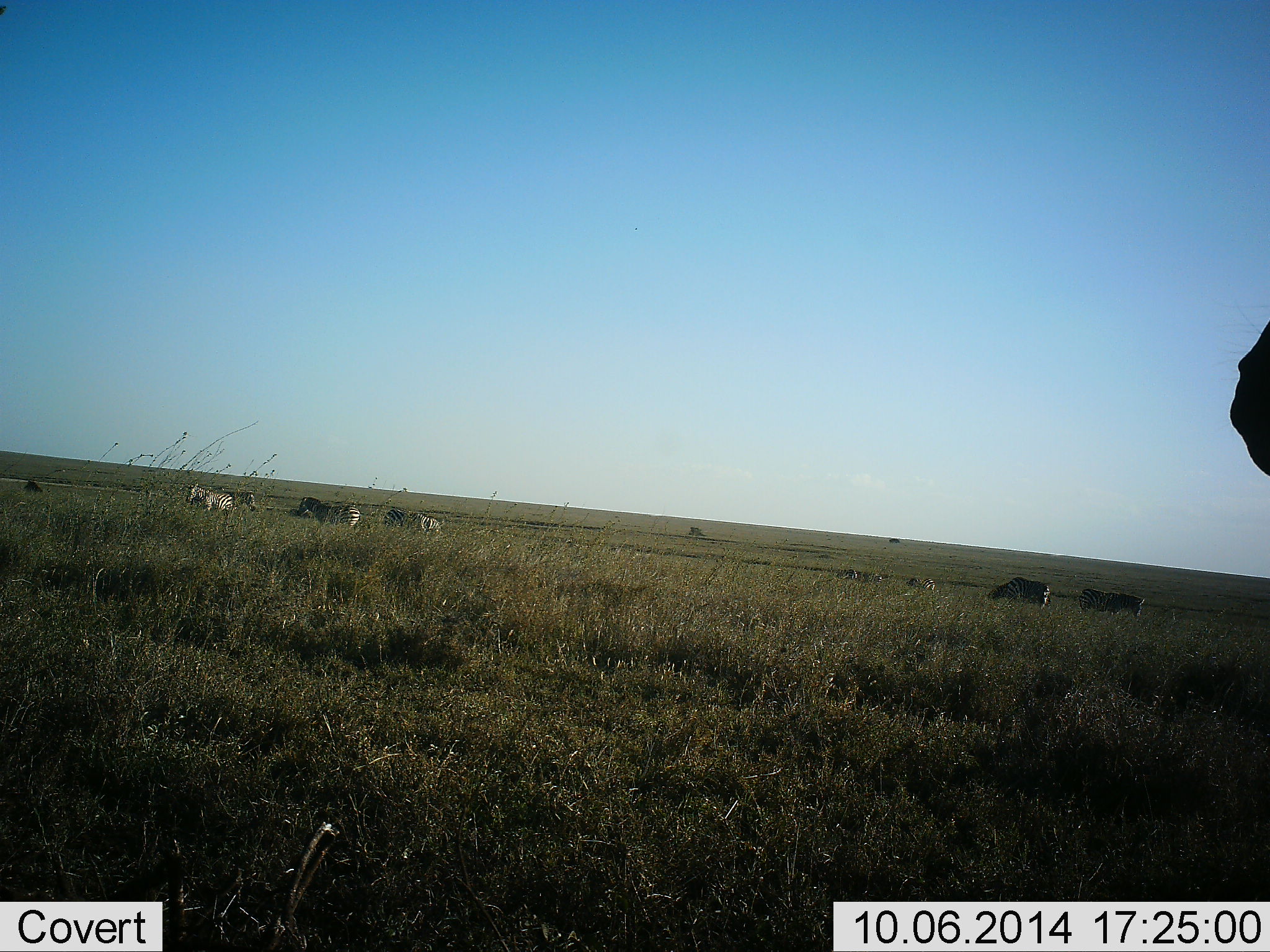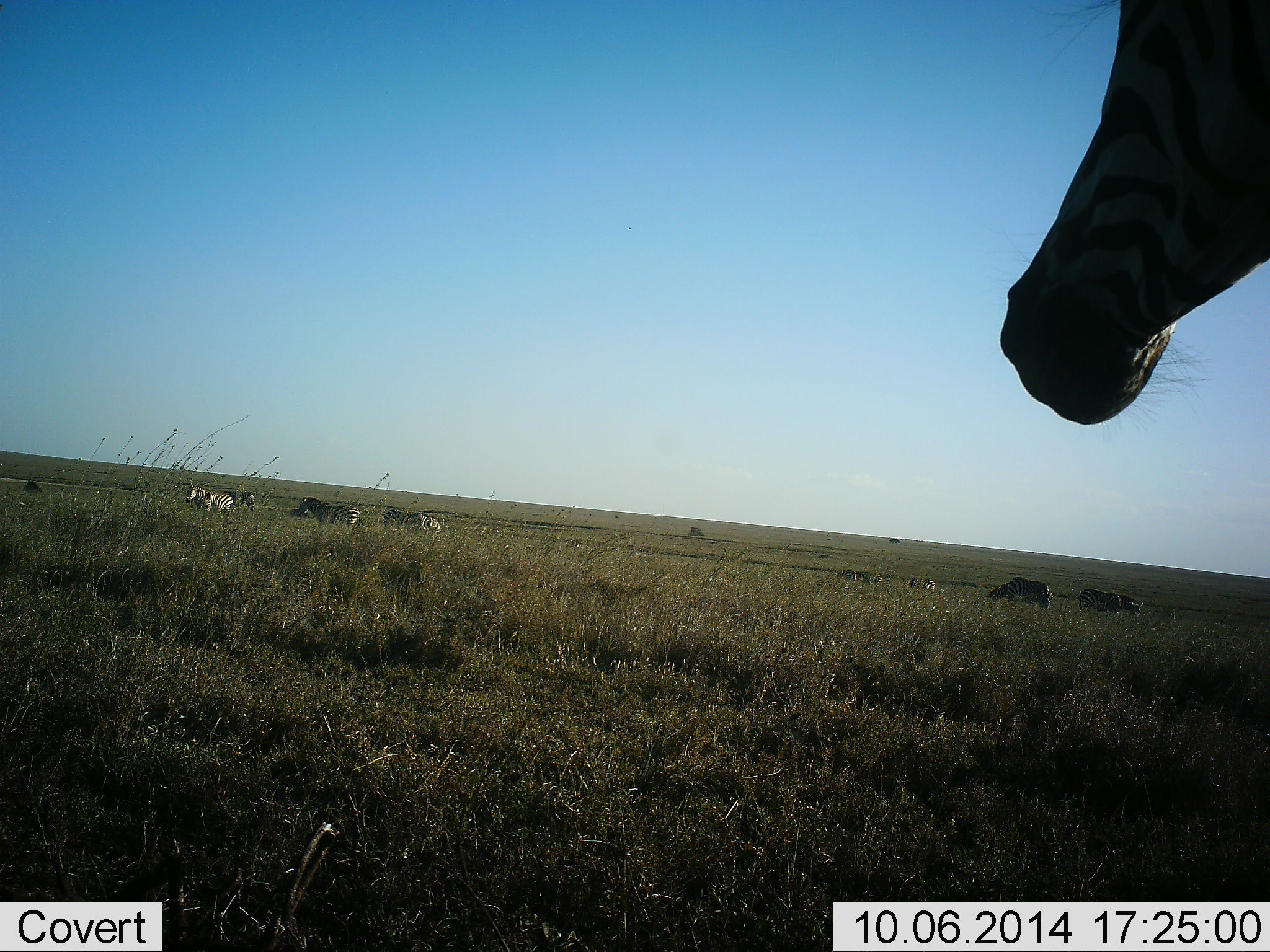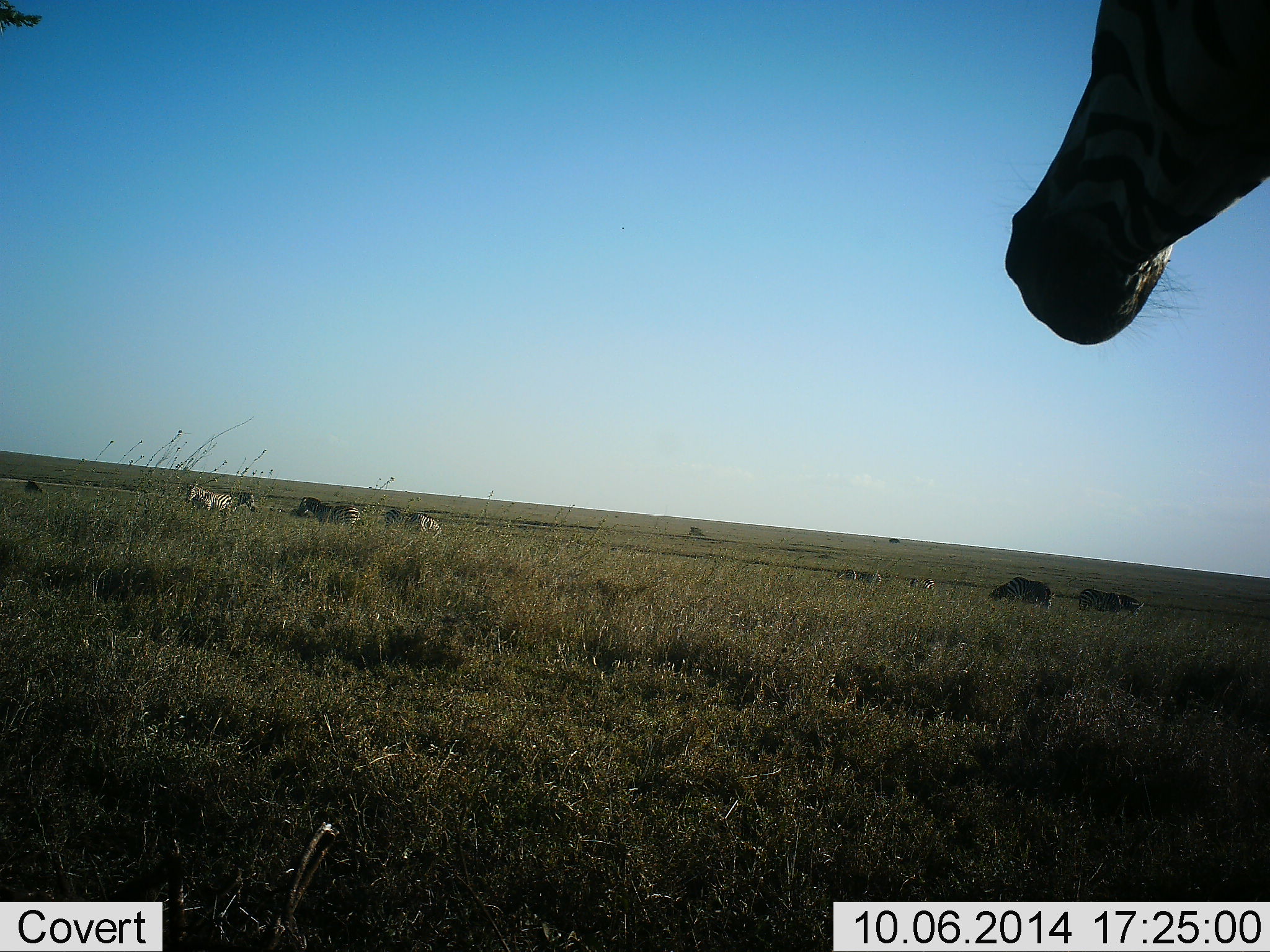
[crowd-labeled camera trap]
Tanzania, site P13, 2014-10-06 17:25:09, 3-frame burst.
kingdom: Animalia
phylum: Chordata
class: Mammalia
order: Perissodactyla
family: Equidae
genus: Equus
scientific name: Equus quagga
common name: plains zebra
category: zebra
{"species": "zebra (plains zebra) (Equus quagga)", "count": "10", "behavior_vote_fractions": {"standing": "92%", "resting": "0%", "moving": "8%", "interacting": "0%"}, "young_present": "0%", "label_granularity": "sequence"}